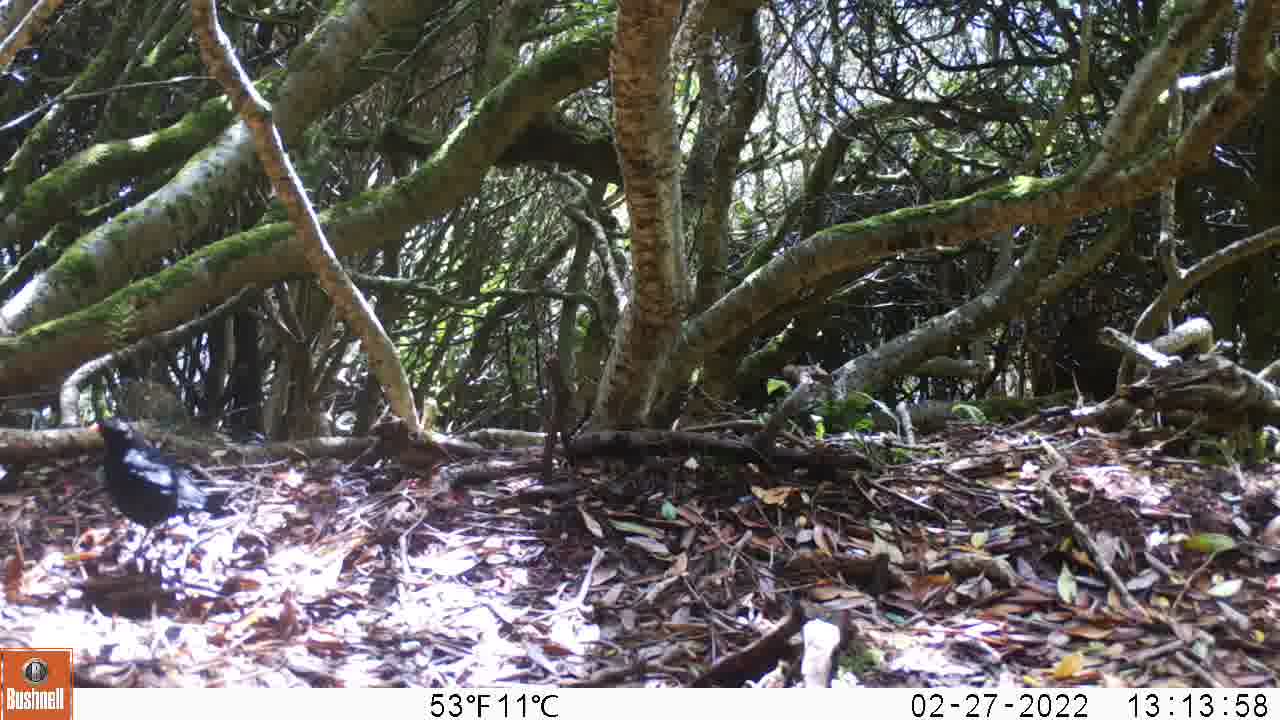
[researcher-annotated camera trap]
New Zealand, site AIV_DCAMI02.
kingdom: Animalia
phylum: Chordata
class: Aves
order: Passeriformes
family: Turdidae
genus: Turdus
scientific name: Turdus merula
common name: eurasian blackbird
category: blackbird